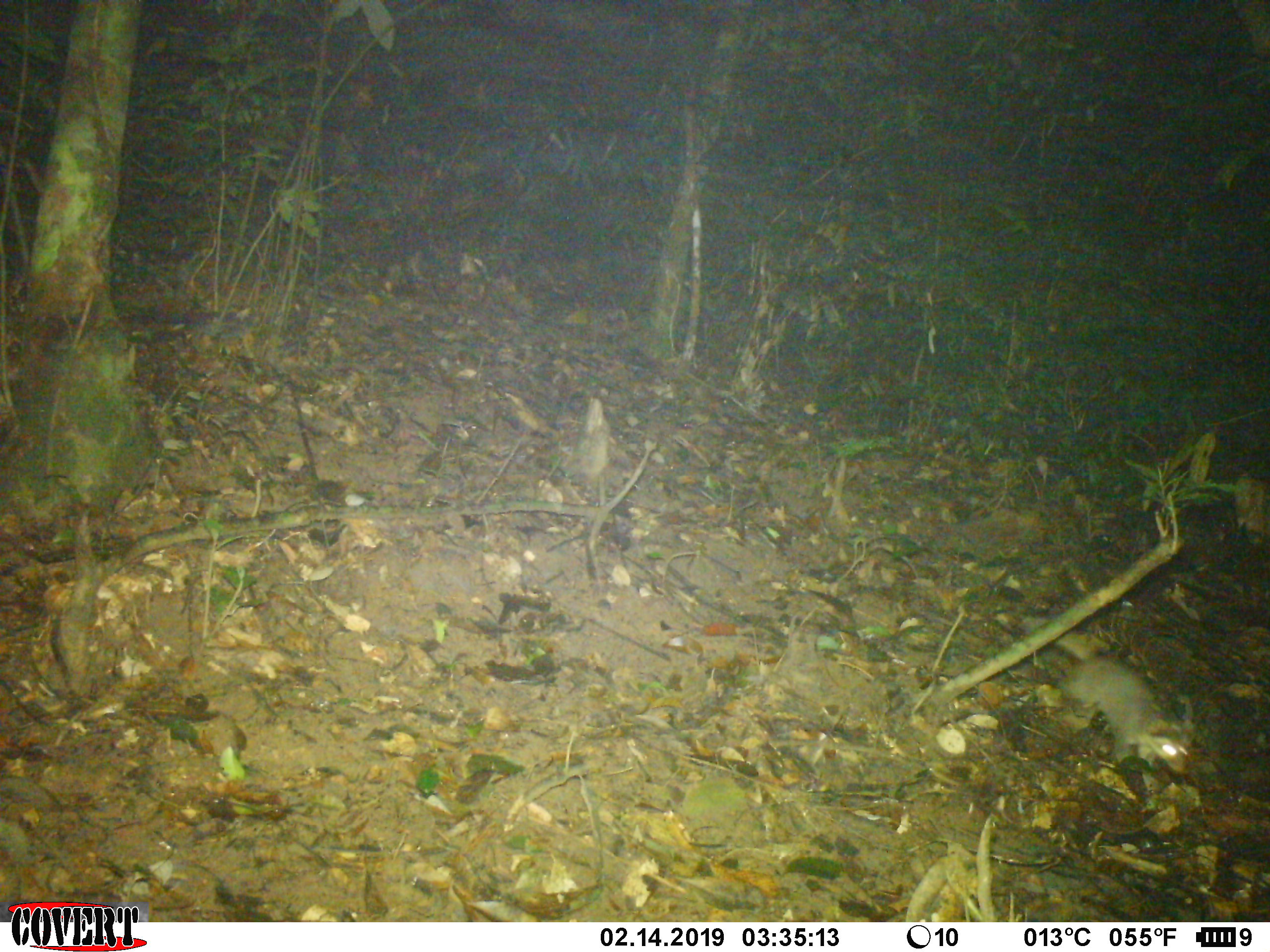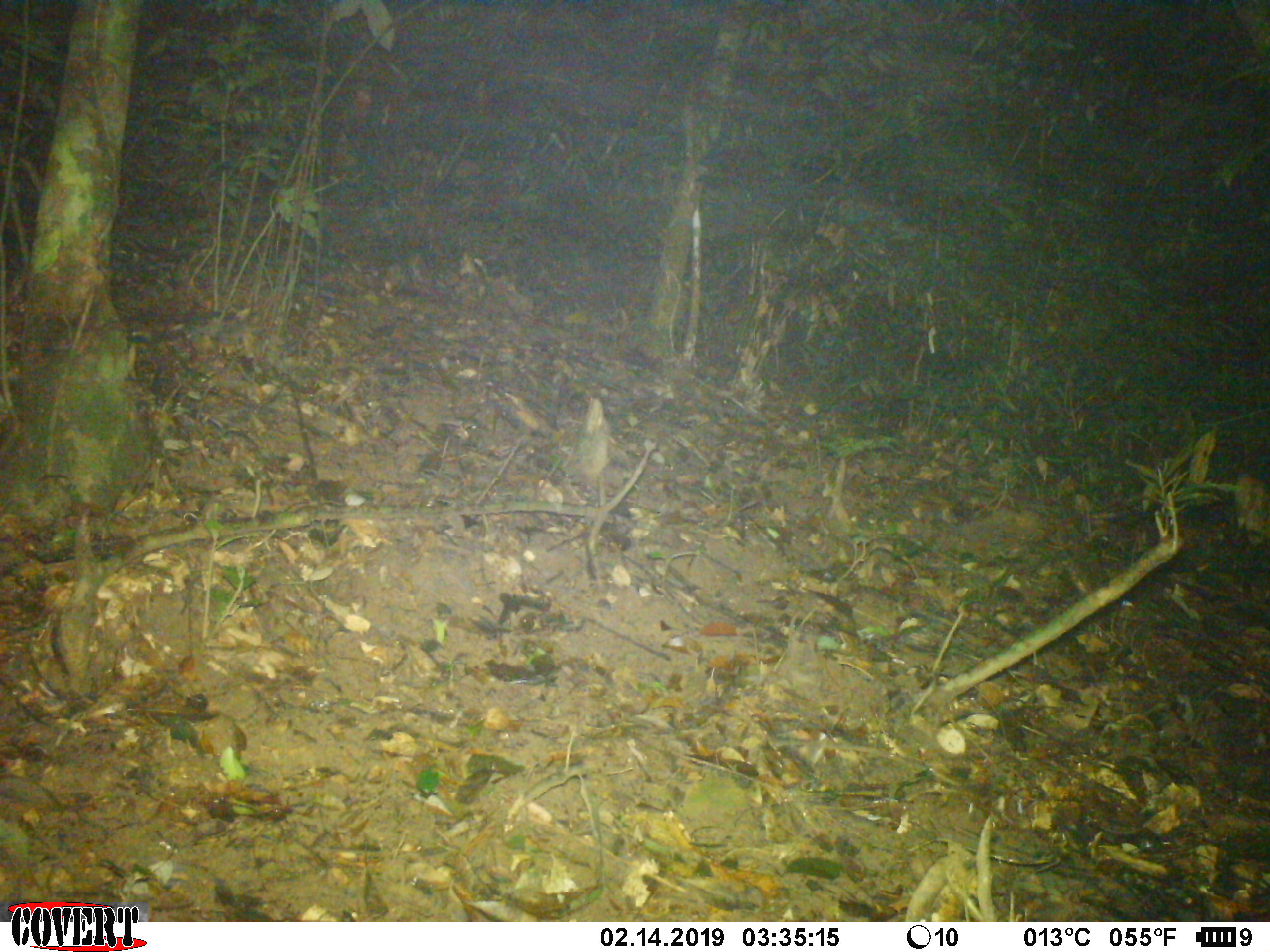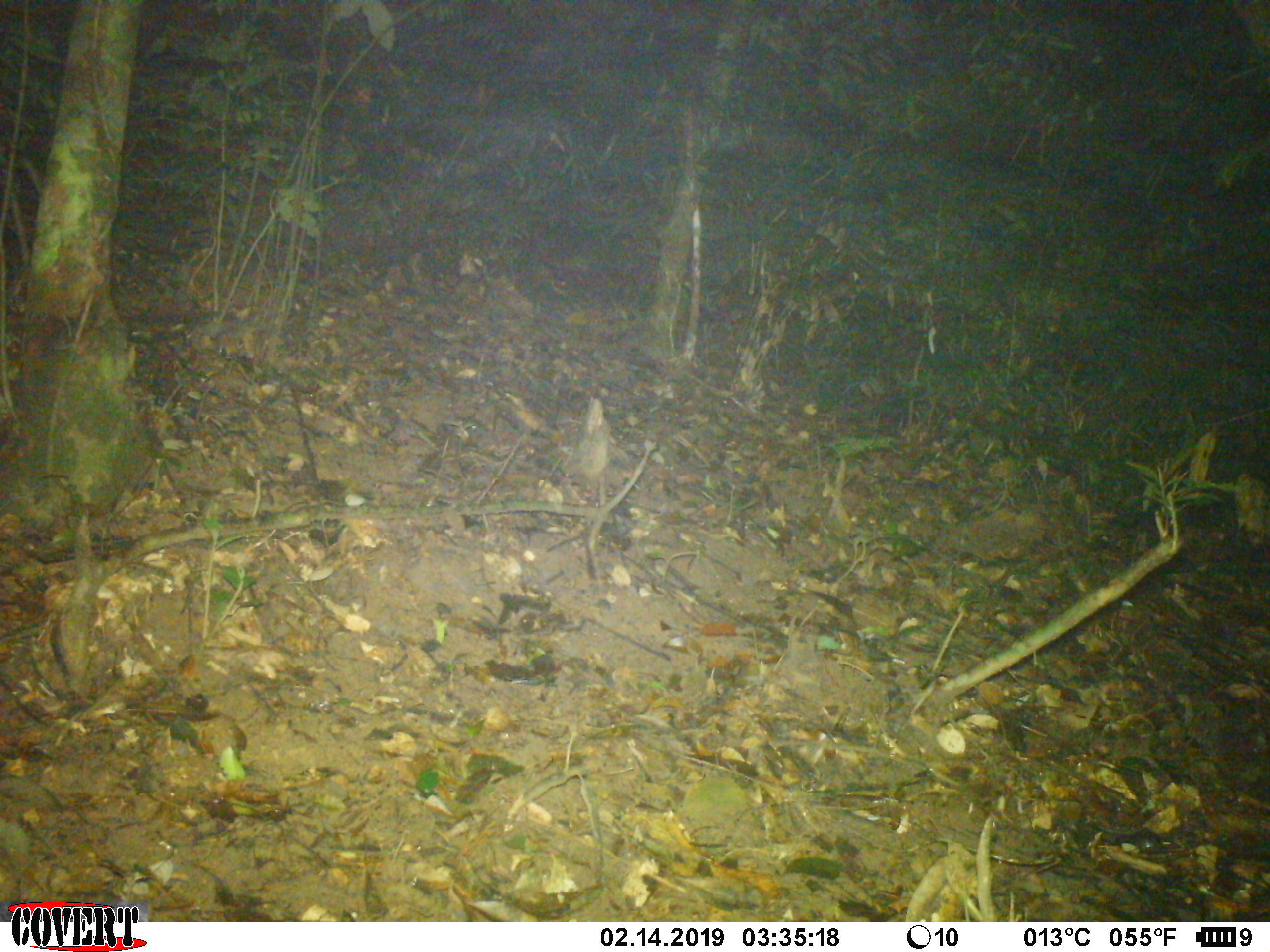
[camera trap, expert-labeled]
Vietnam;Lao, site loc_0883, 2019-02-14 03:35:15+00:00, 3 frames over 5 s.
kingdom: Animalia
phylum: Chordata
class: Mammalia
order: Carnivora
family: Mustelidae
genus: Melogale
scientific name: Melogale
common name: ferret badger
Ferret badger (Melogale). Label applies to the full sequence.